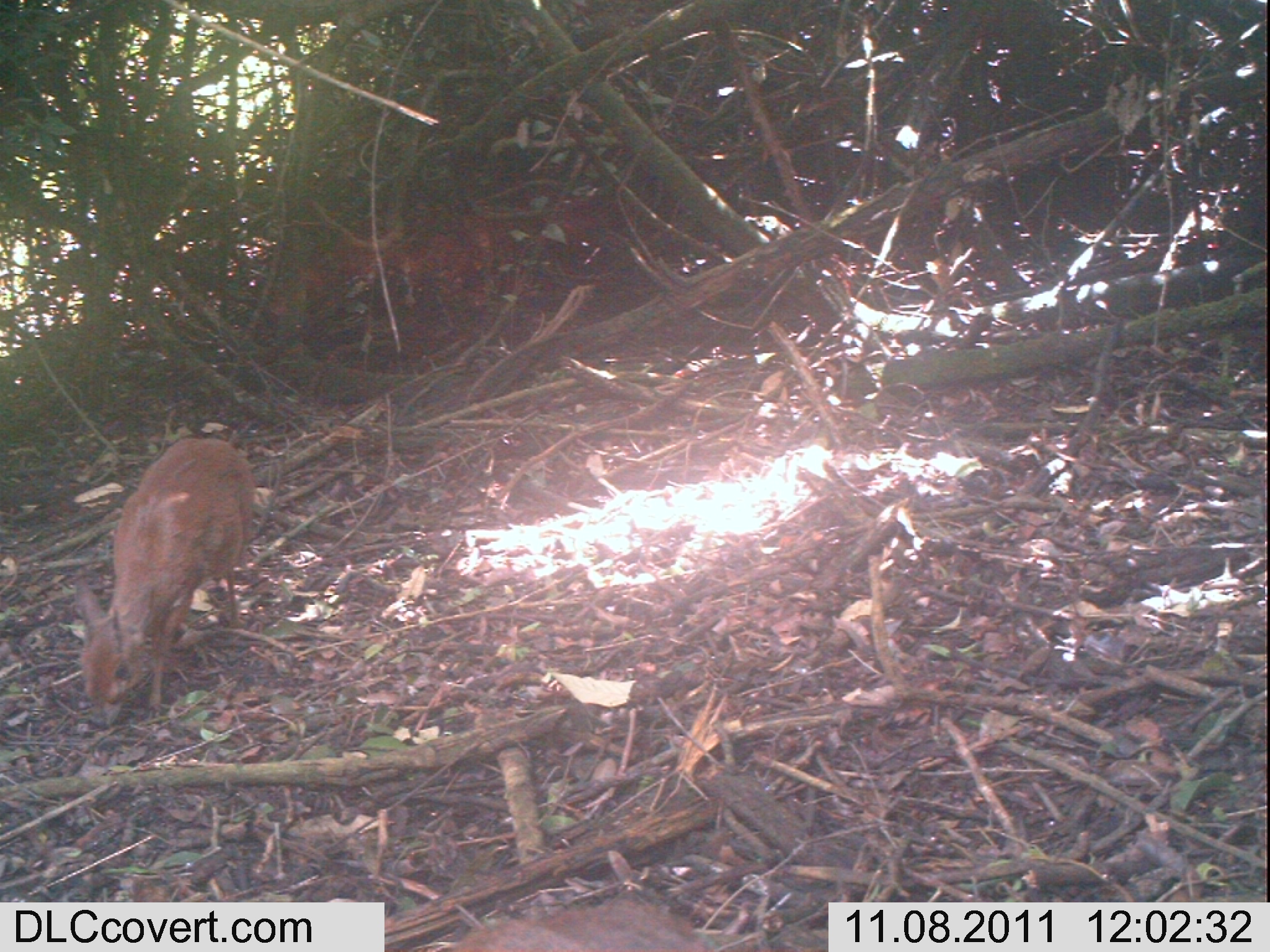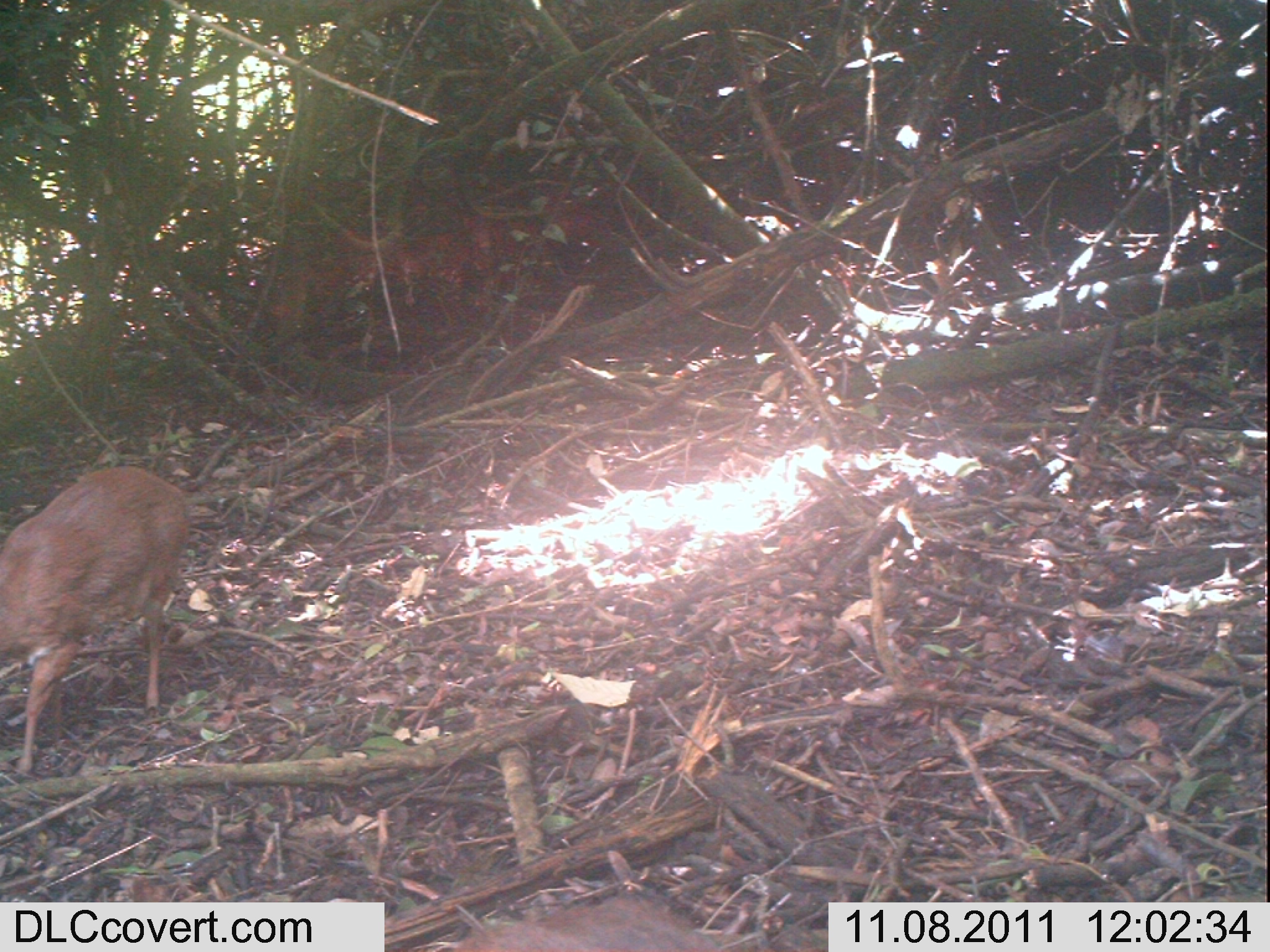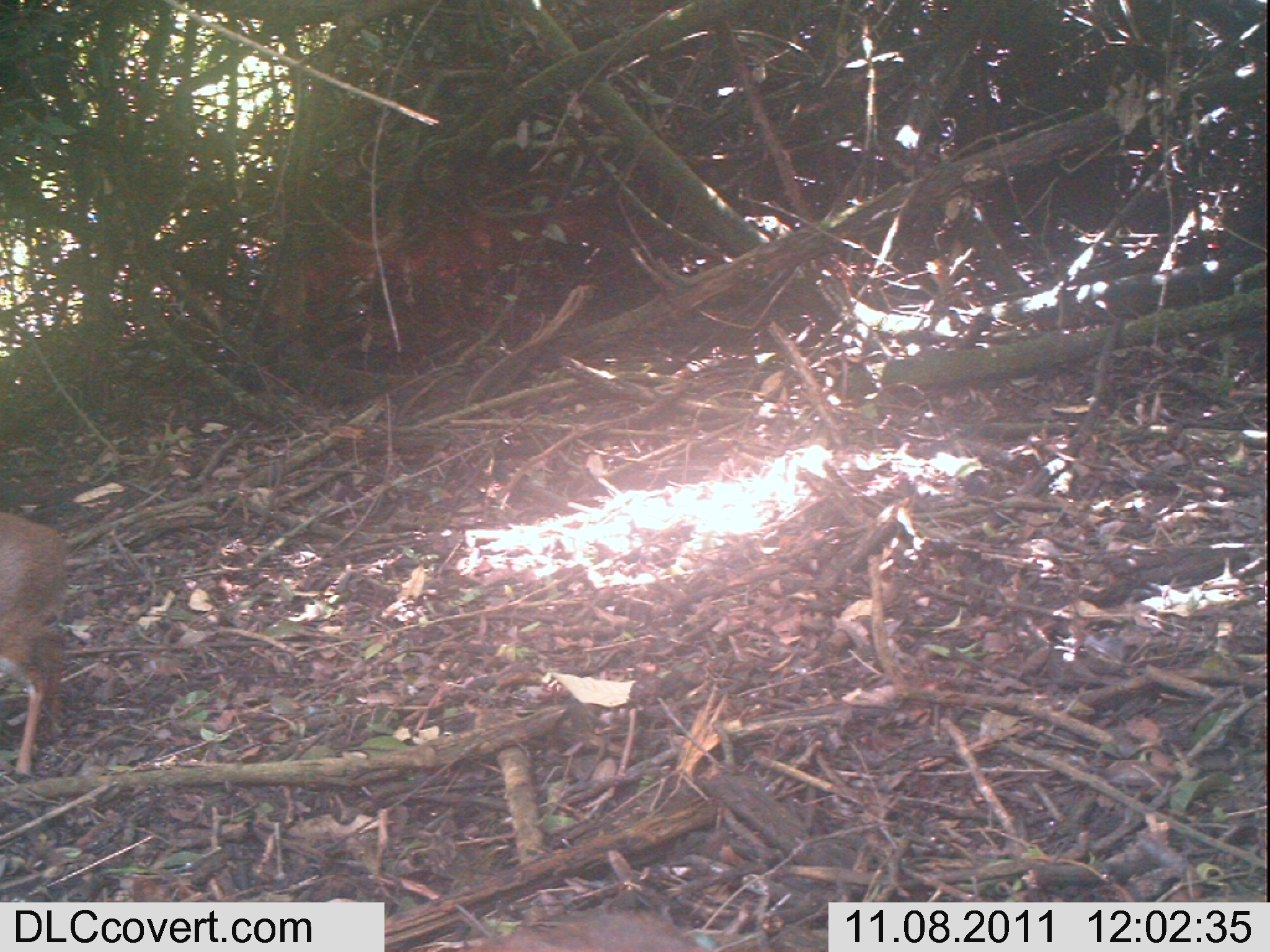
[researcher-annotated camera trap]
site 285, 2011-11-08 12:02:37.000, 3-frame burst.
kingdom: Animalia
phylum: Chordata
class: Mammalia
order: Artiodactyla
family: Bovidae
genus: Nesotragus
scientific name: Nesotragus moschatus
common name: suni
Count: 2.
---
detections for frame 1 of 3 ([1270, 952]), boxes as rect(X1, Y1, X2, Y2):
nesotragus moschatus: rect(73, 437, 256, 731); rect(425, 897, 721, 952)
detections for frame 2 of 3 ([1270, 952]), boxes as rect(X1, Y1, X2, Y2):
nesotragus moschatus: rect(0, 465, 190, 775); rect(453, 891, 725, 952)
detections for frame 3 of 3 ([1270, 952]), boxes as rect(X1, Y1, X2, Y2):
nesotragus moschatus: rect(0, 511, 70, 778); rect(455, 909, 705, 952)